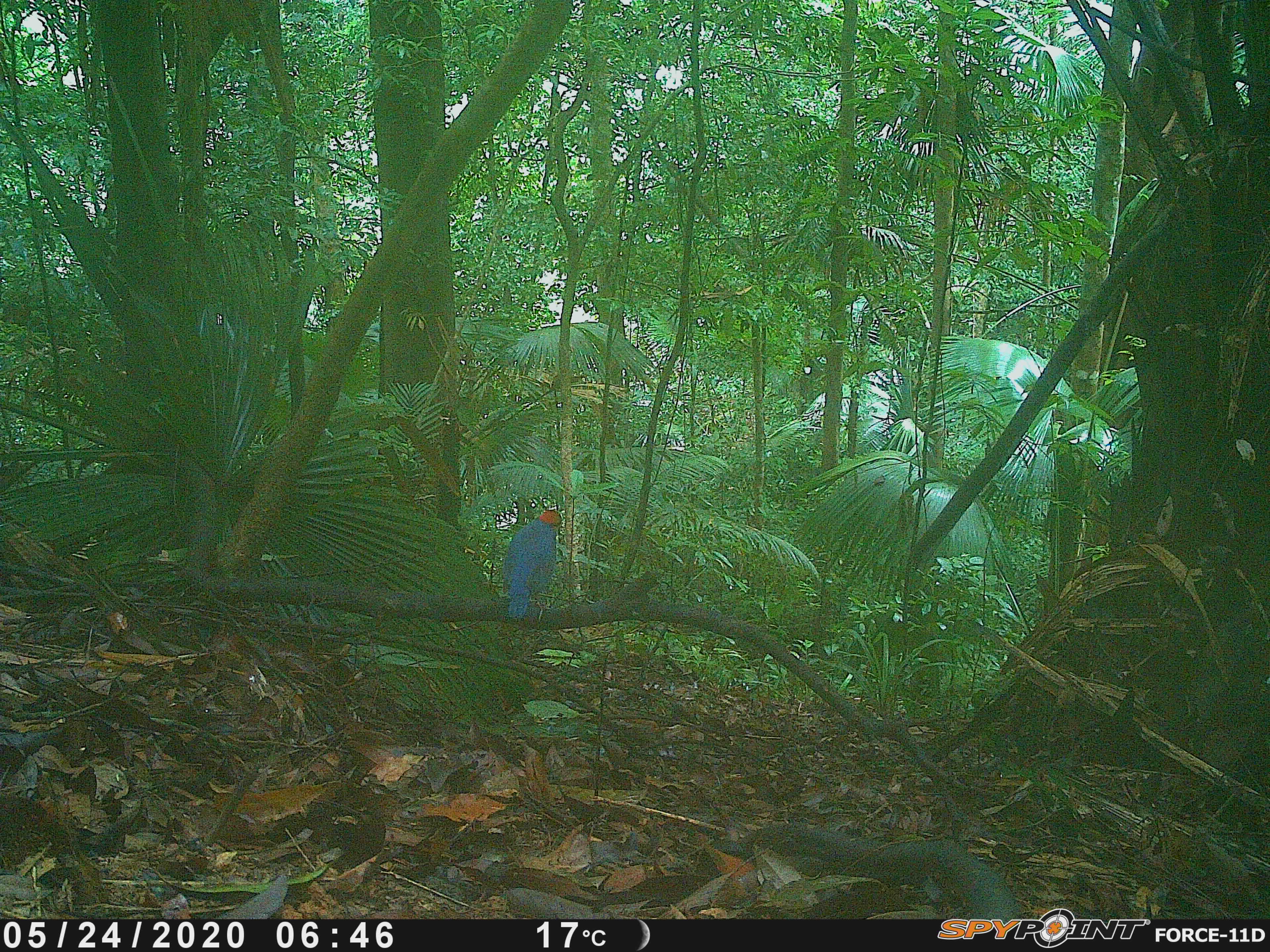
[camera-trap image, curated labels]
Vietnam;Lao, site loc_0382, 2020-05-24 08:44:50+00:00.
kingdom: Animalia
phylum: Chordata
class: Aves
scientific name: Aves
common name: bird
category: unidentified bird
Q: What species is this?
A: Unidentified bird (bird) (Aves).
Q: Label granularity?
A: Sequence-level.